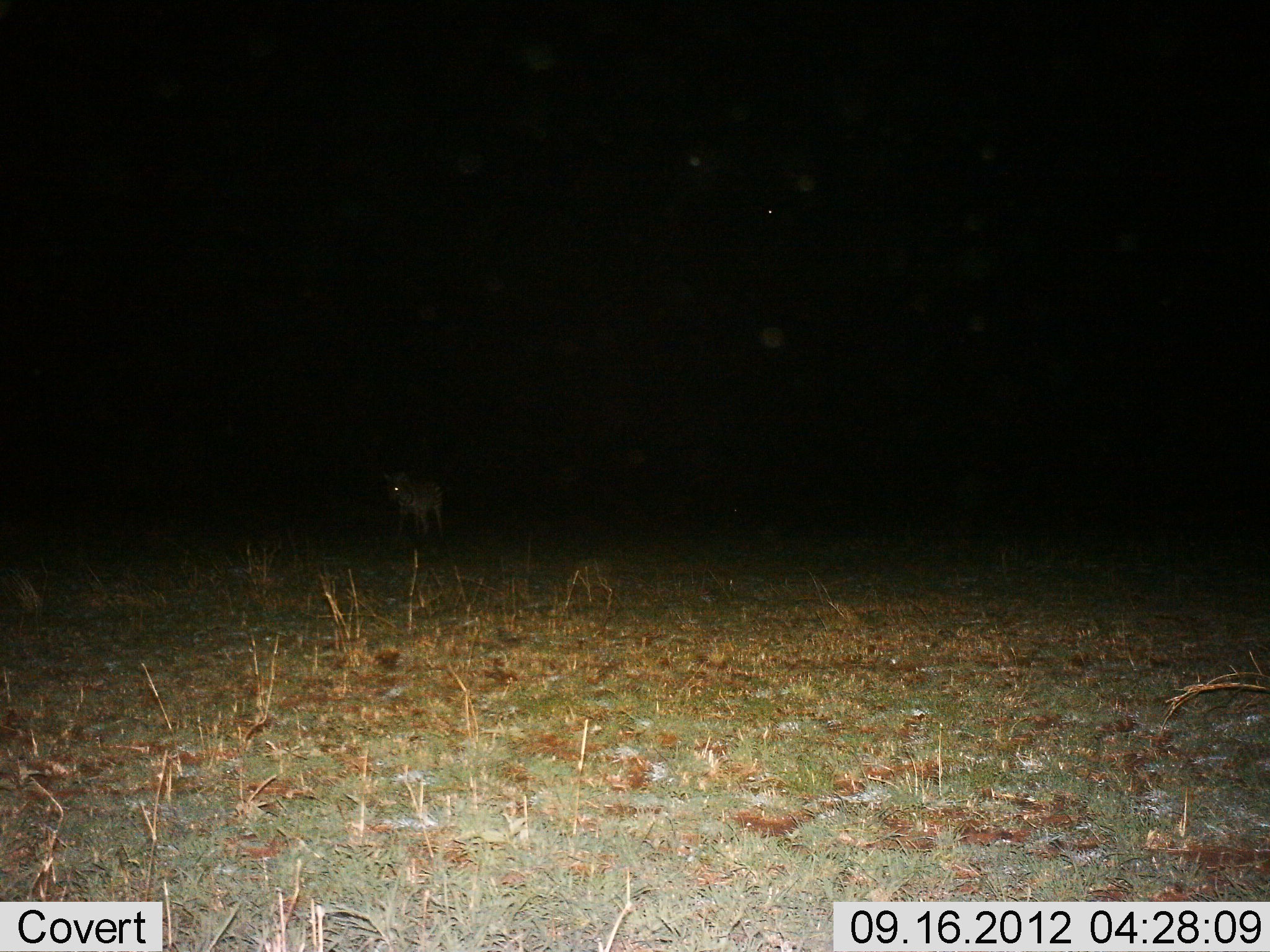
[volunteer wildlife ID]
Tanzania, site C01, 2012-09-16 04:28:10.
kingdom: Animalia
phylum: Chordata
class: Mammalia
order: Carnivora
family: Hyaenidae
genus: Crocuta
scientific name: Crocuta crocuta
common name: spotted hyena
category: hyenaspotted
Hyenaspotted (spotted hyena) (Crocuta crocuta), count 1. Behavior (volunteer vote fractions): standing 100%, resting 0%, moving 0%, interacting 0%. Young present (vote fraction): 0%. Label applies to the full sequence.